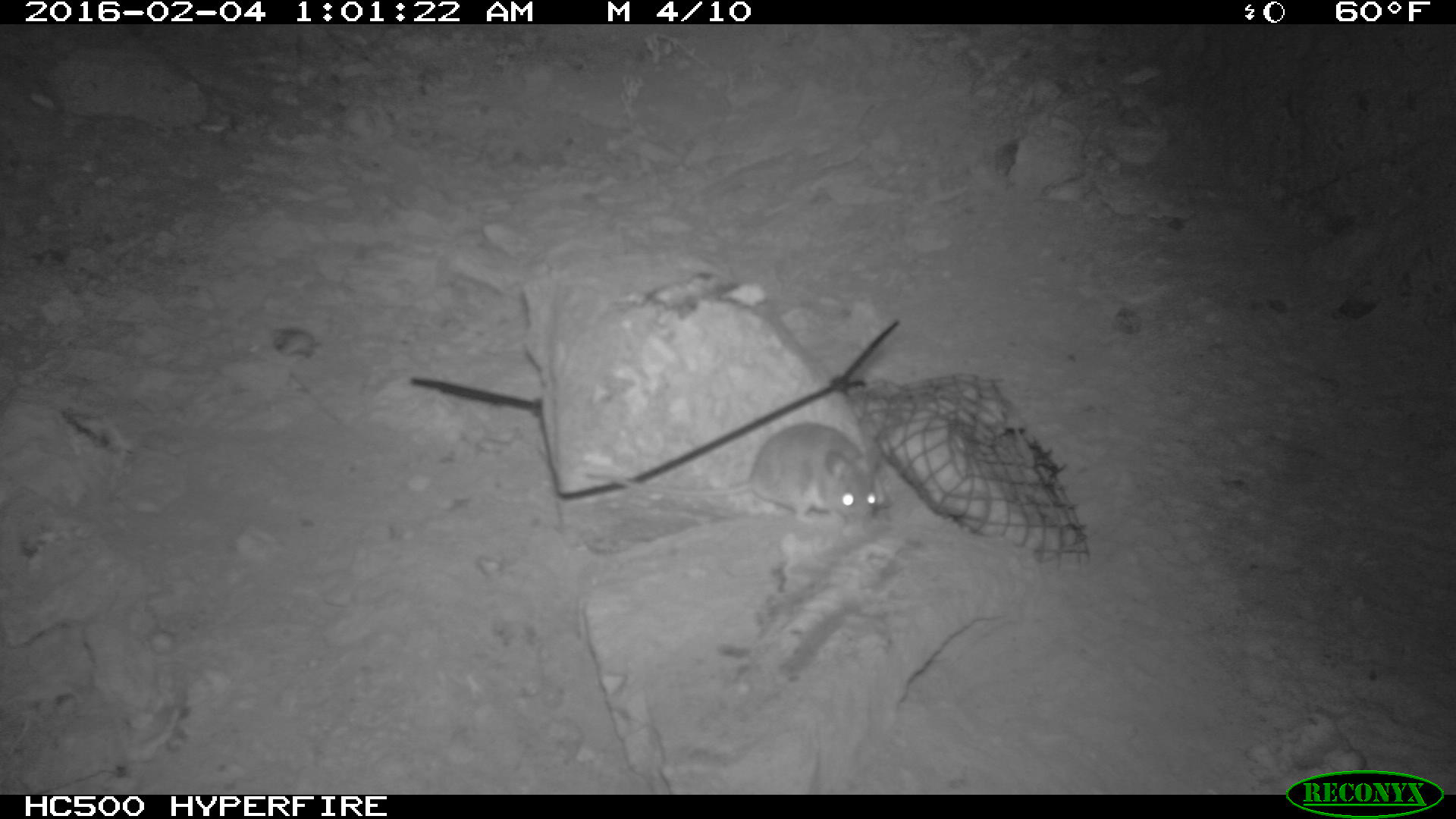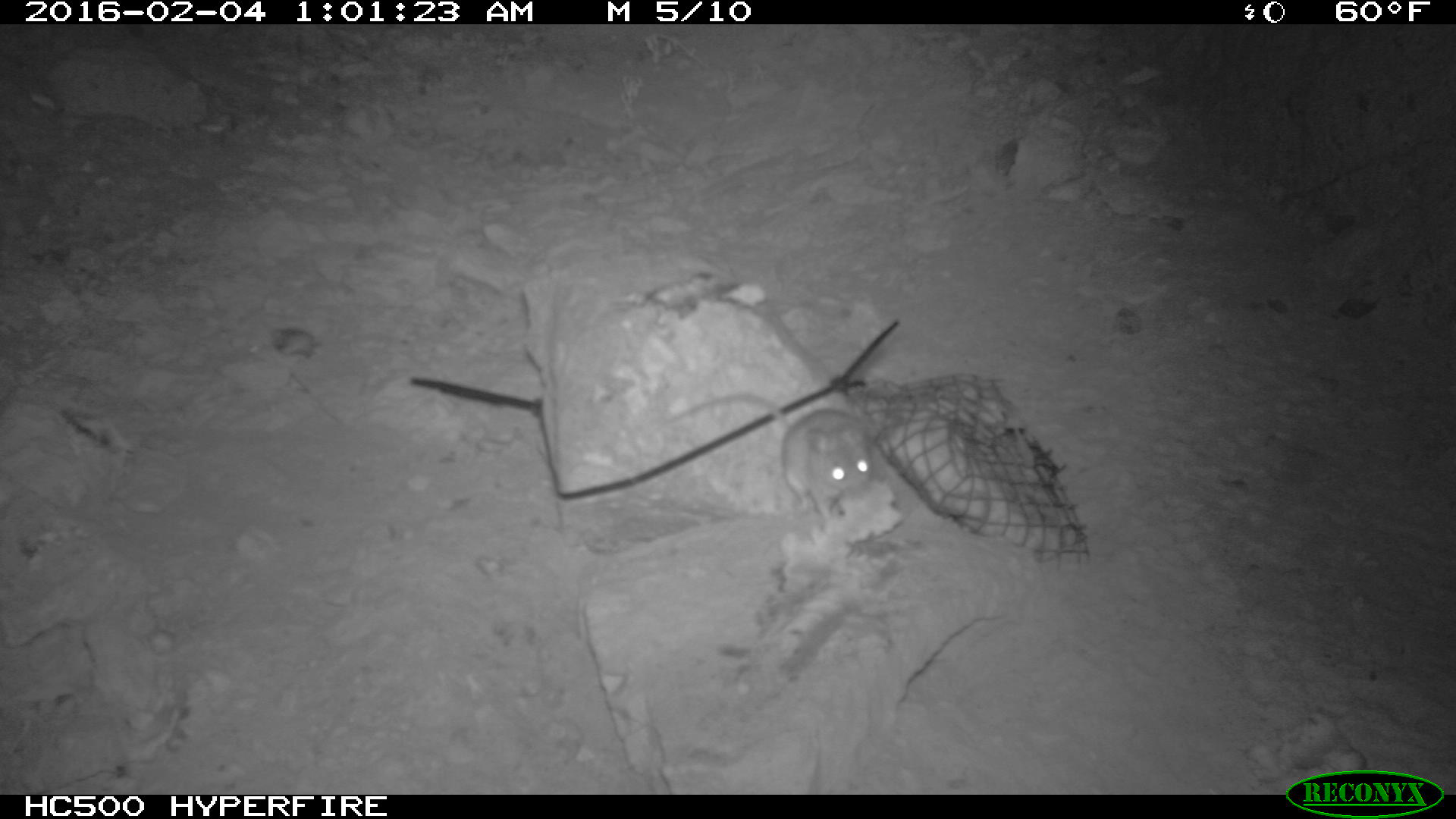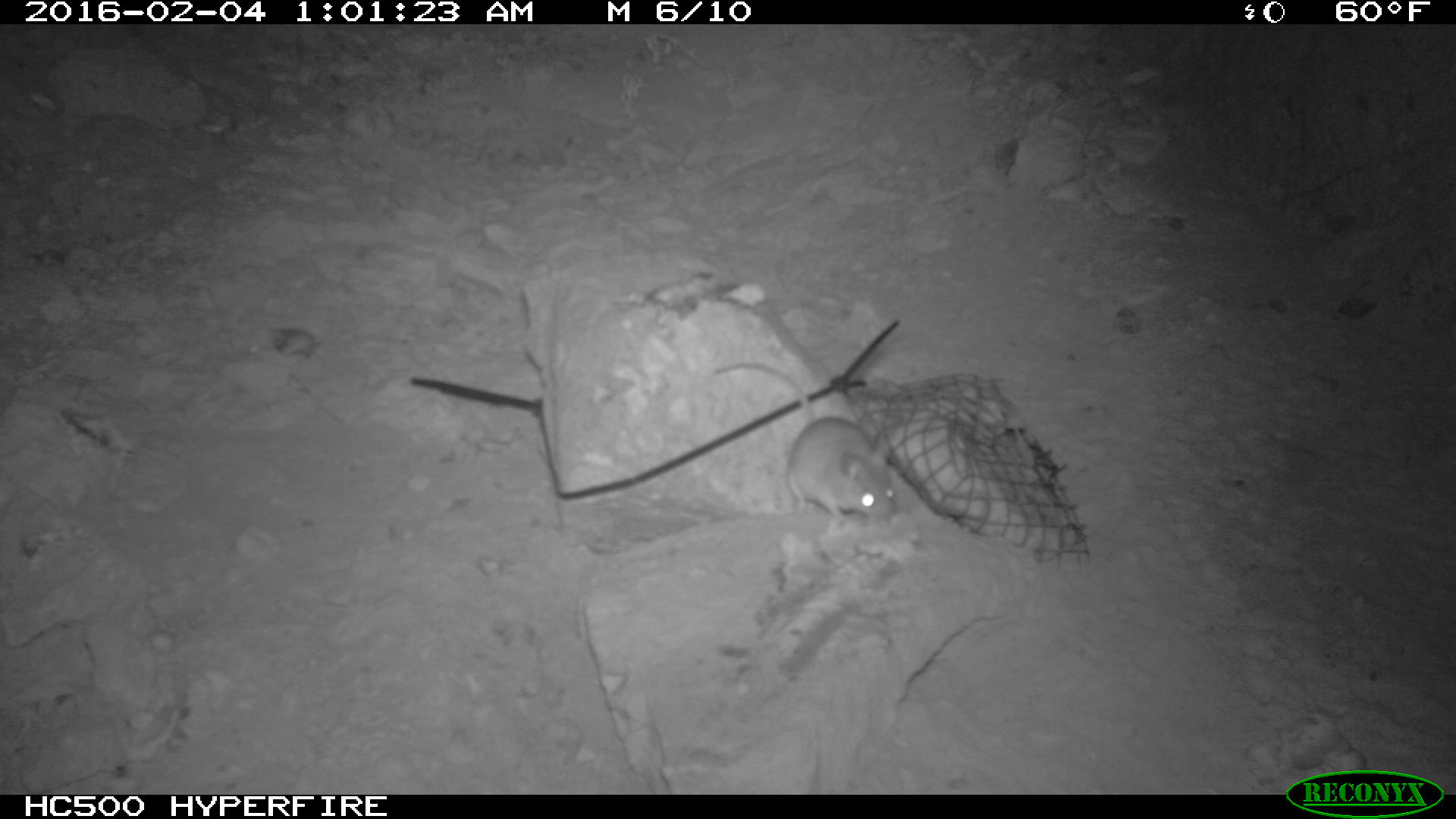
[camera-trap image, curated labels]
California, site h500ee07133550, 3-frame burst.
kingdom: Animalia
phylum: Chordata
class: Mammalia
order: Rodentia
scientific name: Rodentia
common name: rodent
Rodent (Rodentia).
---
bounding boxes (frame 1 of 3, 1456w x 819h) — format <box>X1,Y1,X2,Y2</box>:
rodent: <box>582,421,882,526</box>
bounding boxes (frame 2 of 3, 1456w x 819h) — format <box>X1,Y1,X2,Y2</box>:
rodent: <box>661,370,877,528</box>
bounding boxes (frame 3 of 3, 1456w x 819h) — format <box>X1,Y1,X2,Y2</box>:
rodent: <box>714,358,896,520</box>